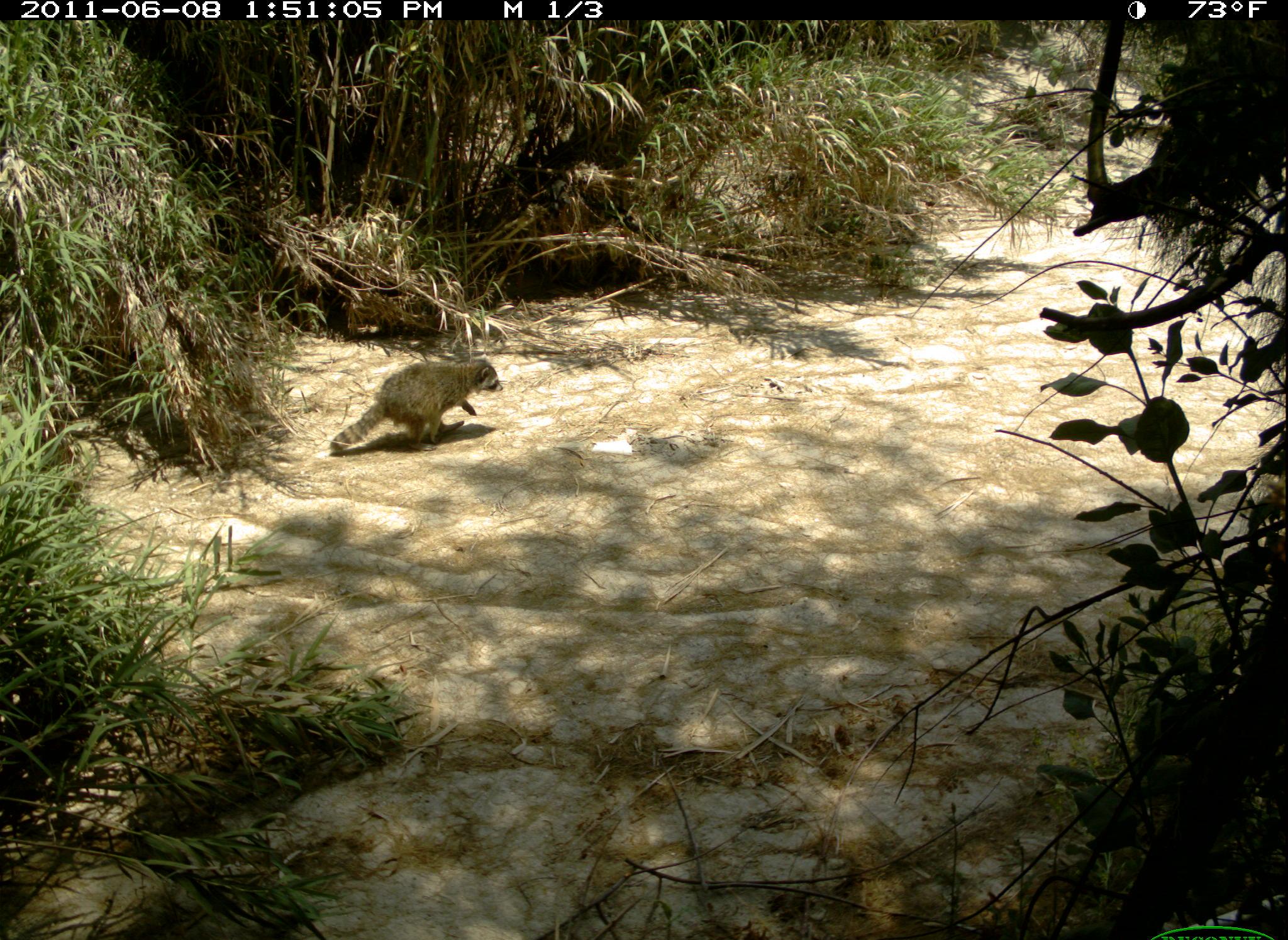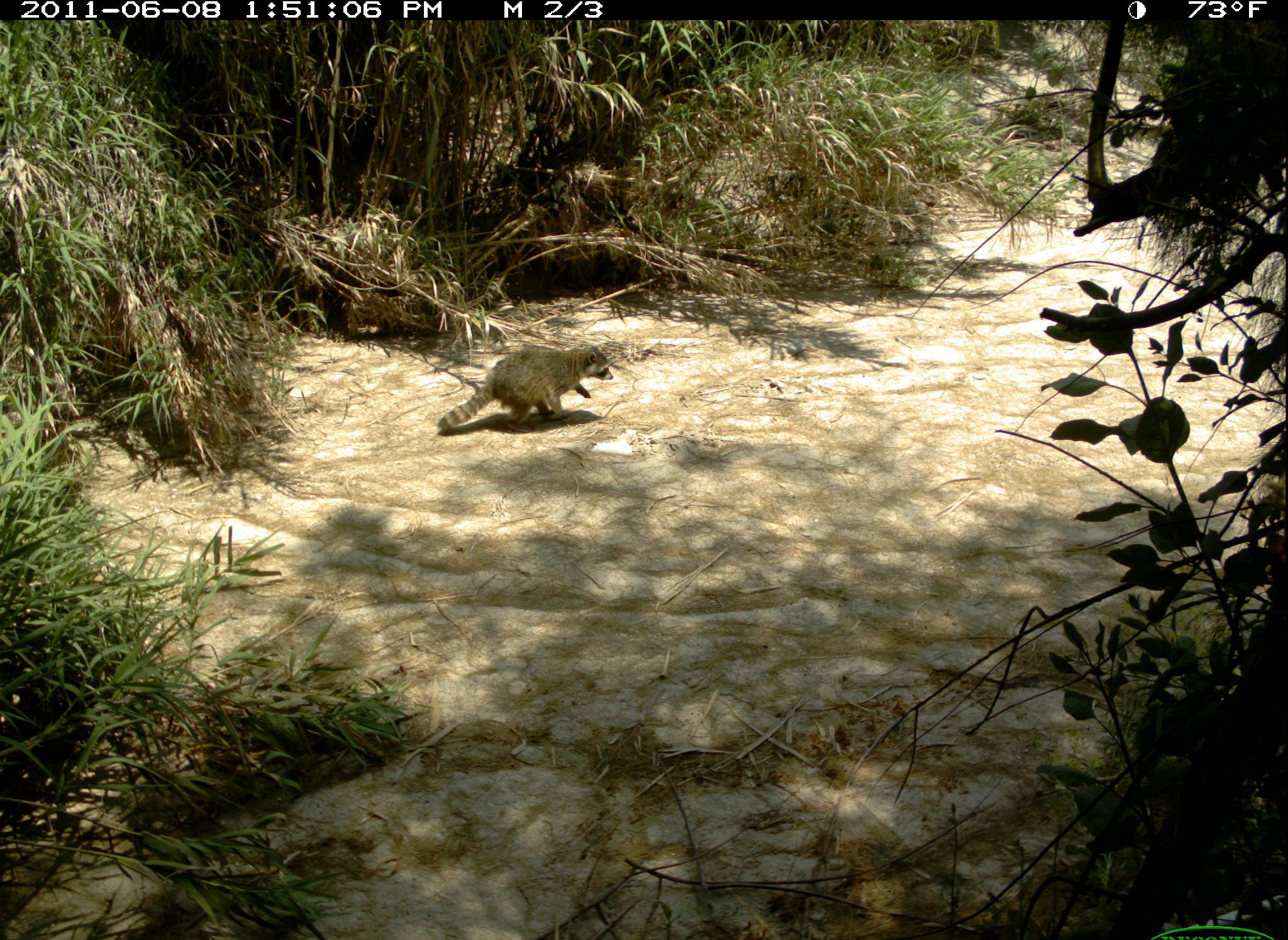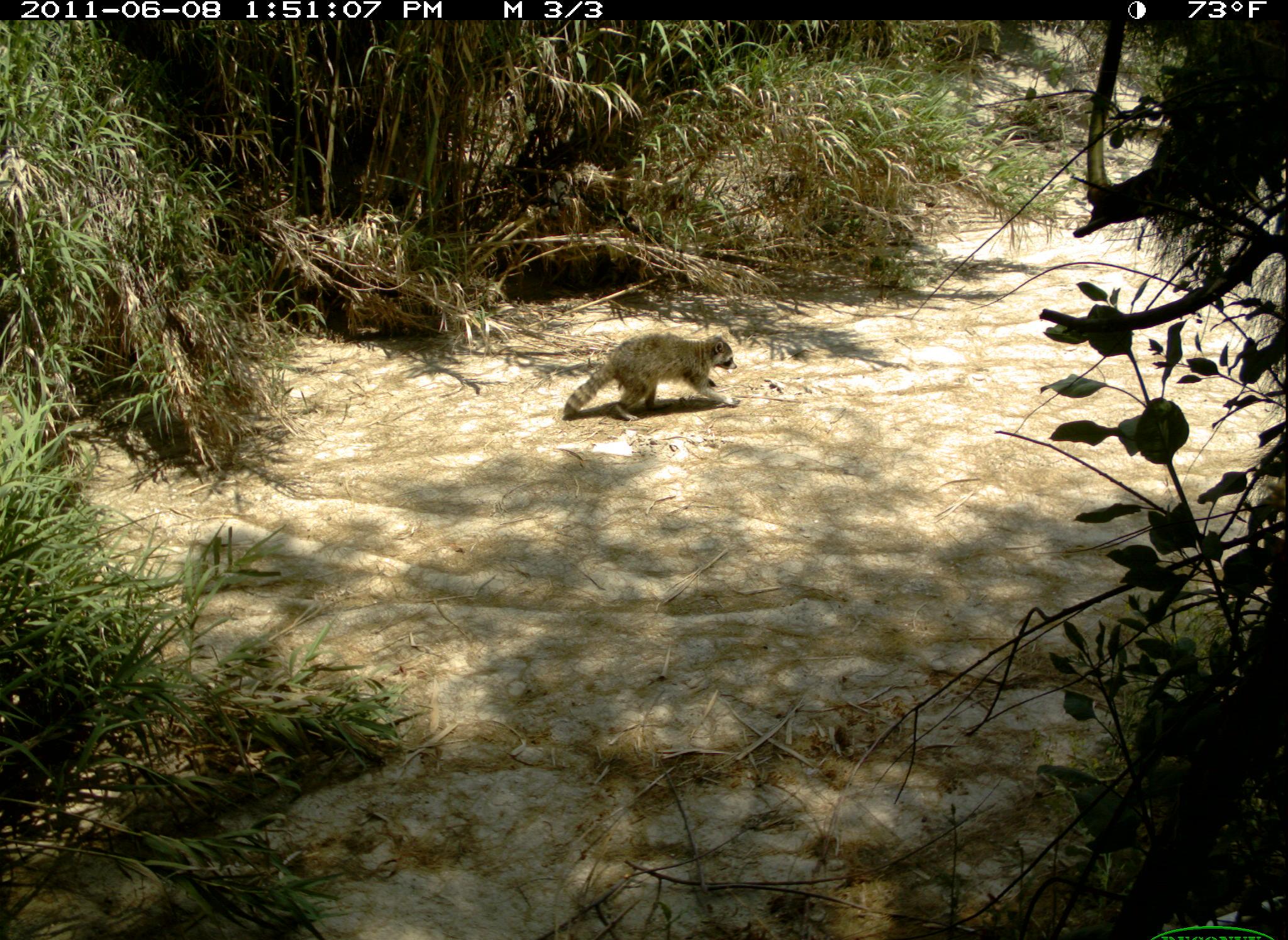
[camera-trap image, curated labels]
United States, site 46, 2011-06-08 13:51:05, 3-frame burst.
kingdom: Animalia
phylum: Chordata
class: Mammalia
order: Carnivora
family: Procyonidae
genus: Procyon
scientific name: Procyon lotor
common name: raccoon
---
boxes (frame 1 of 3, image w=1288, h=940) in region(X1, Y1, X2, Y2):
raccoon: region(319, 338, 518, 475)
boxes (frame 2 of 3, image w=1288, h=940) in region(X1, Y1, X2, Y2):
raccoon: region(401, 322, 652, 456)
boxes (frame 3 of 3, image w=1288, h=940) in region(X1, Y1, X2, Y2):
raccoon: region(546, 329, 749, 428)